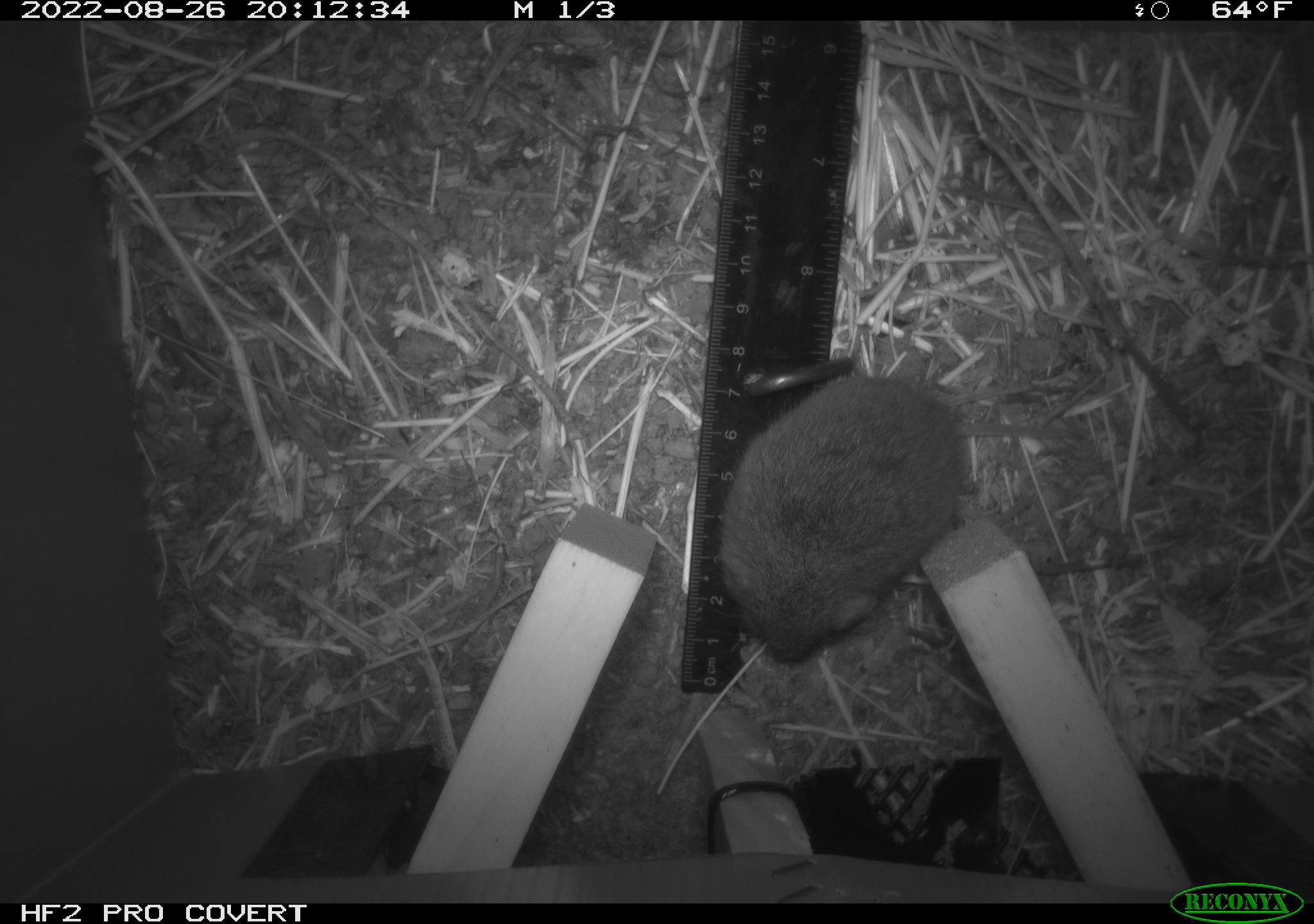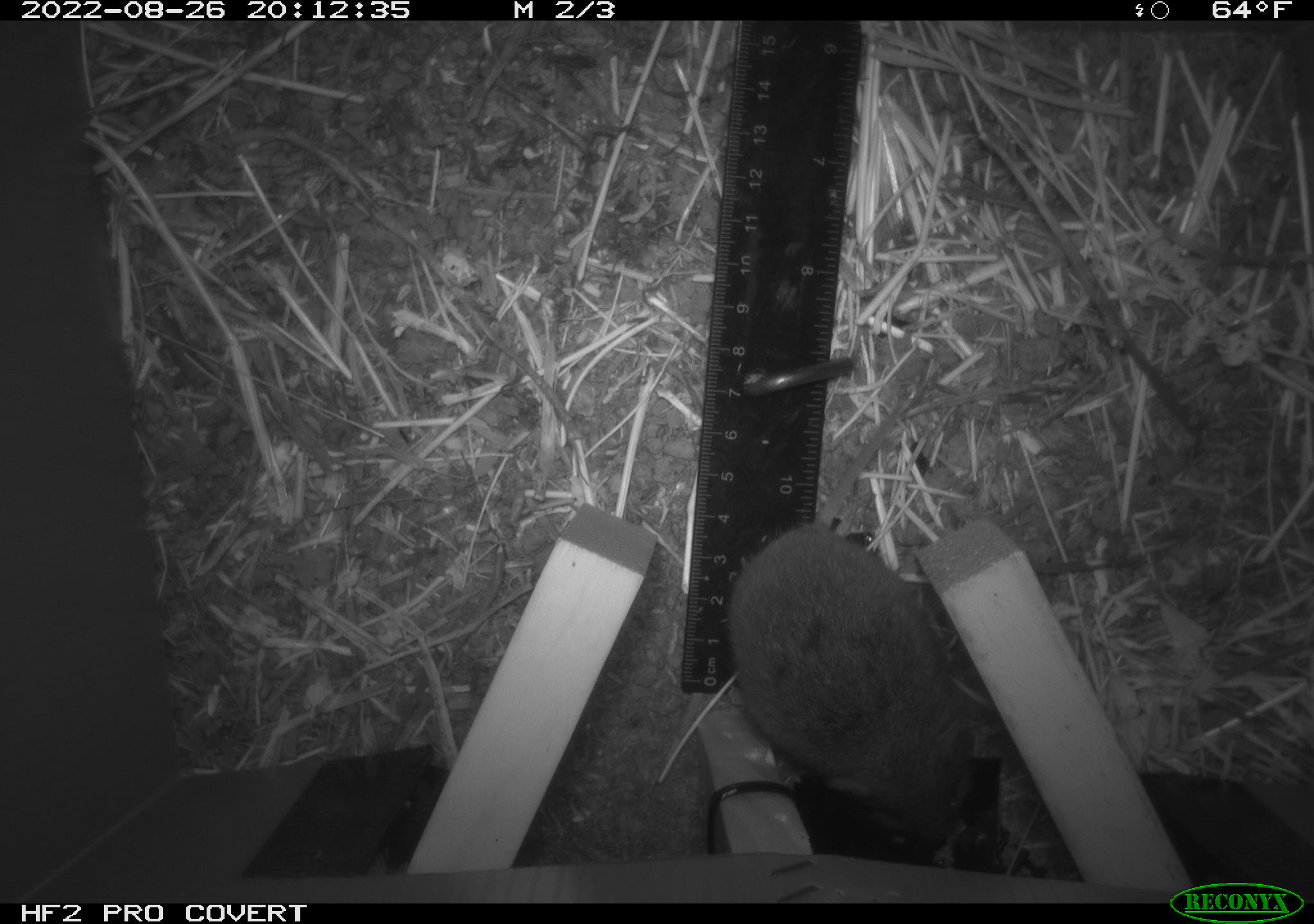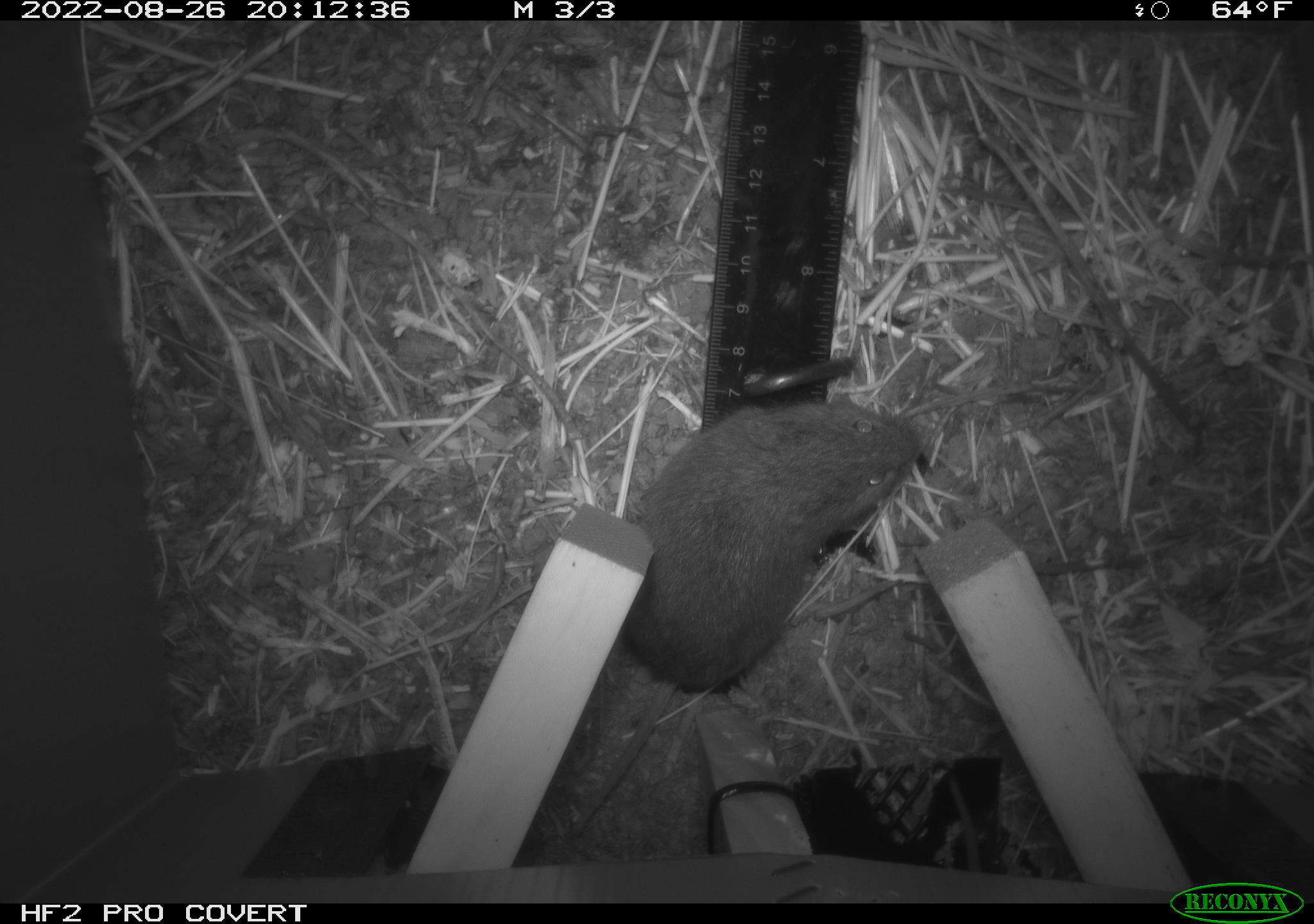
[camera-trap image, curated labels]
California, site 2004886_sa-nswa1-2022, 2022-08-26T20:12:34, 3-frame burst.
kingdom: Animalia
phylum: Chordata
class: Mammalia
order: Rodentia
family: Cricetidae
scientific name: Cricetidae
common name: hamsters, voles, lemmings, and allies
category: cricetidae family